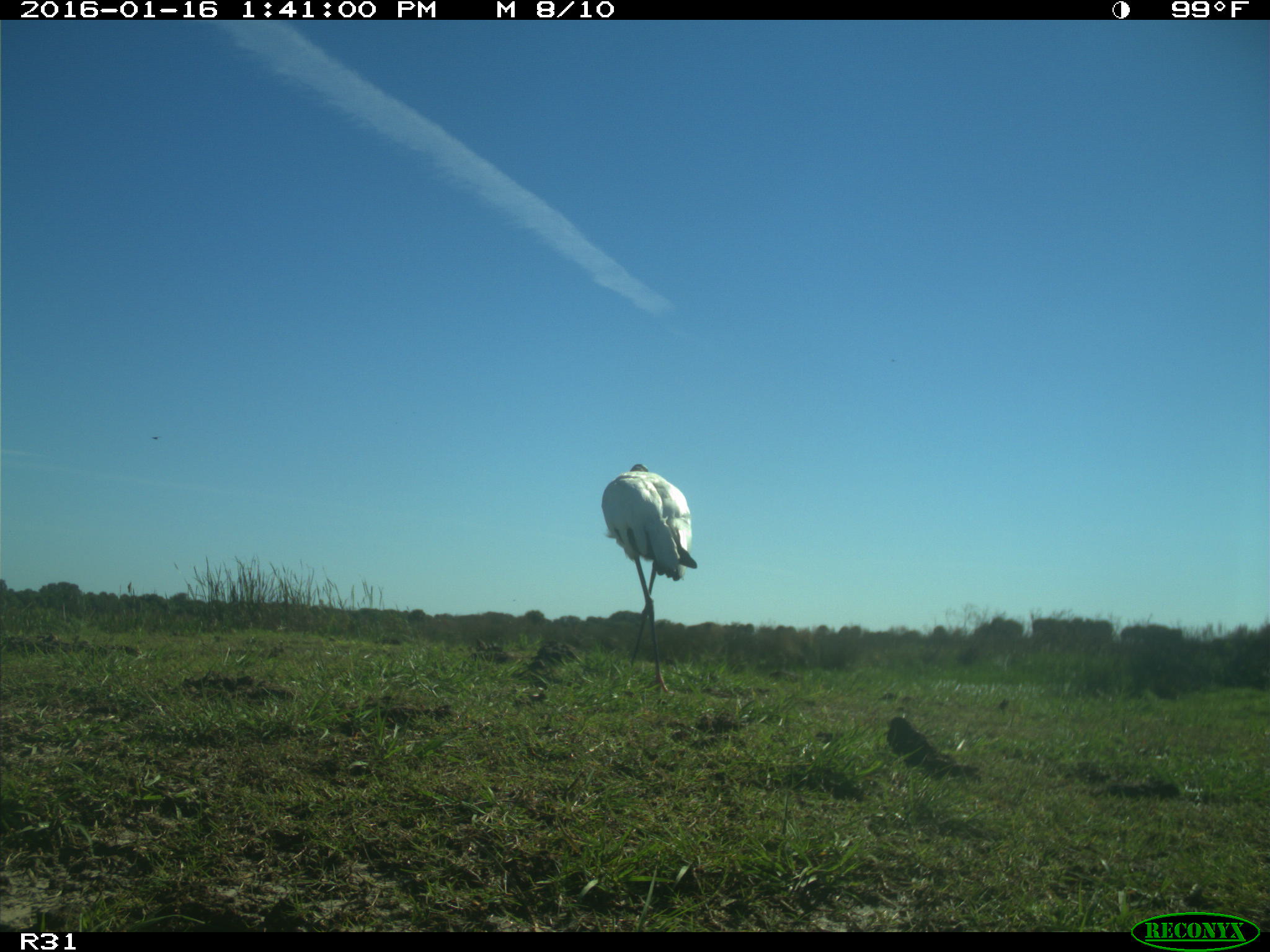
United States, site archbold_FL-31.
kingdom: Animalia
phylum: Chordata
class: Aves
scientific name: Aves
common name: birds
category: unidentified bird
Unidentified bird (birds) (Aves).